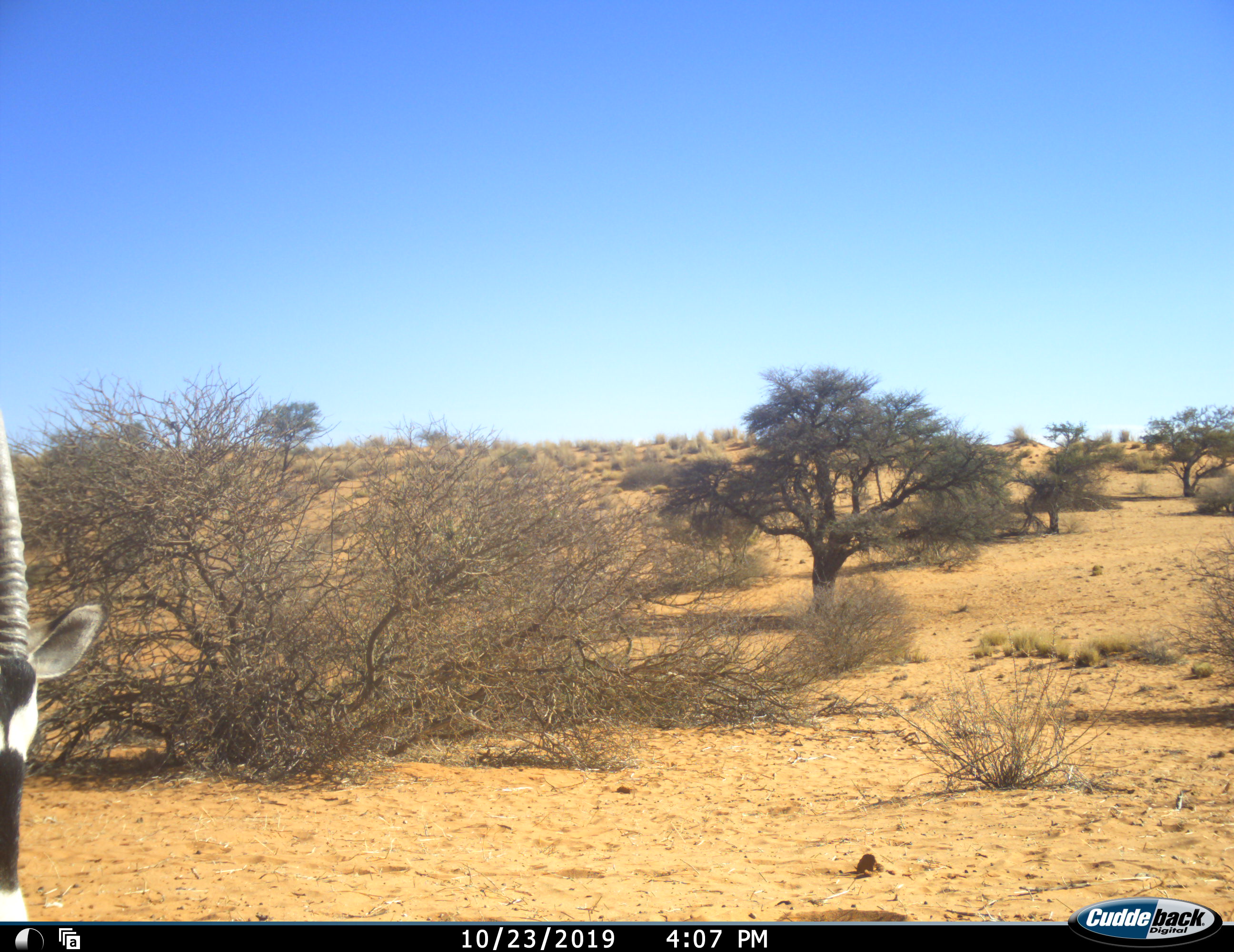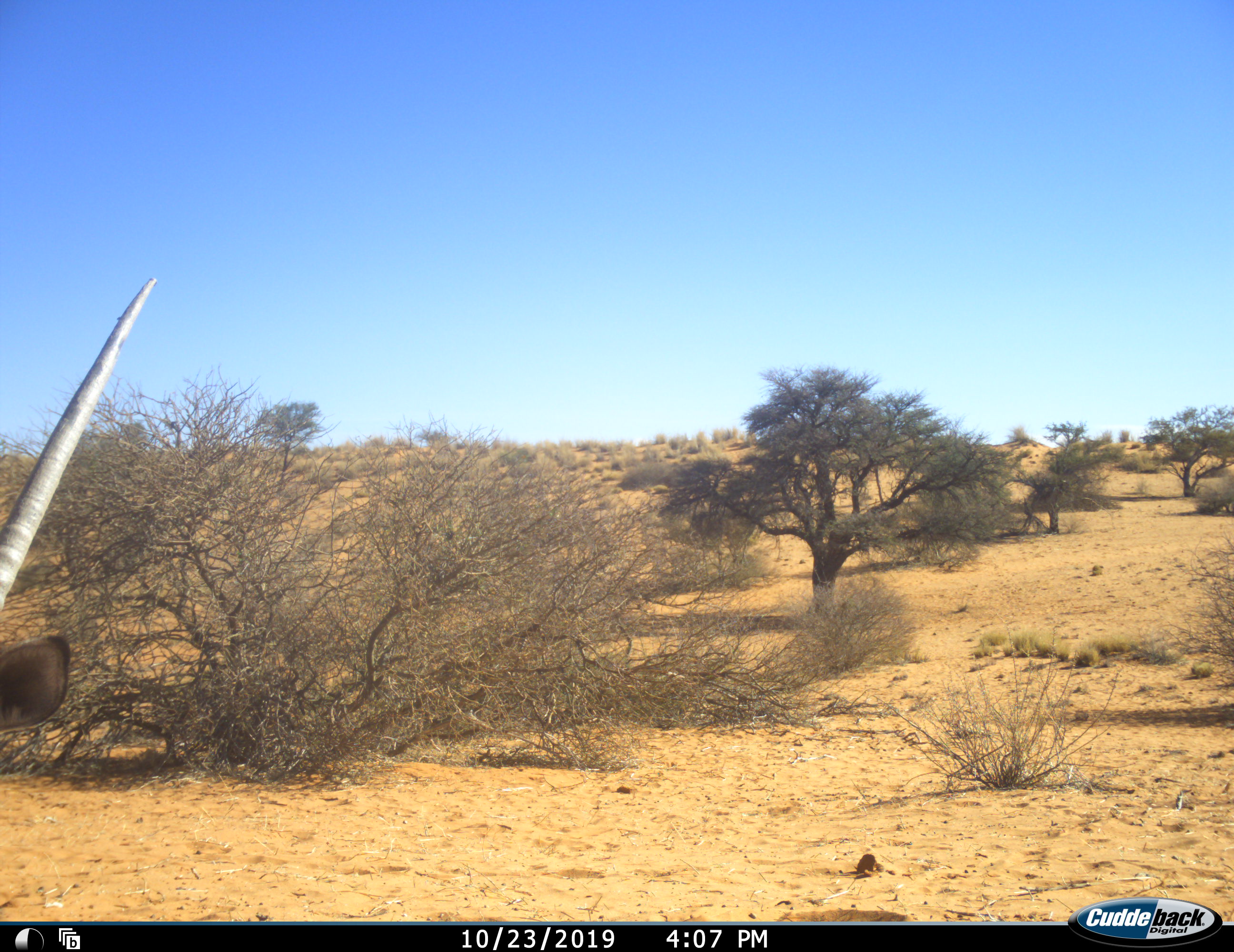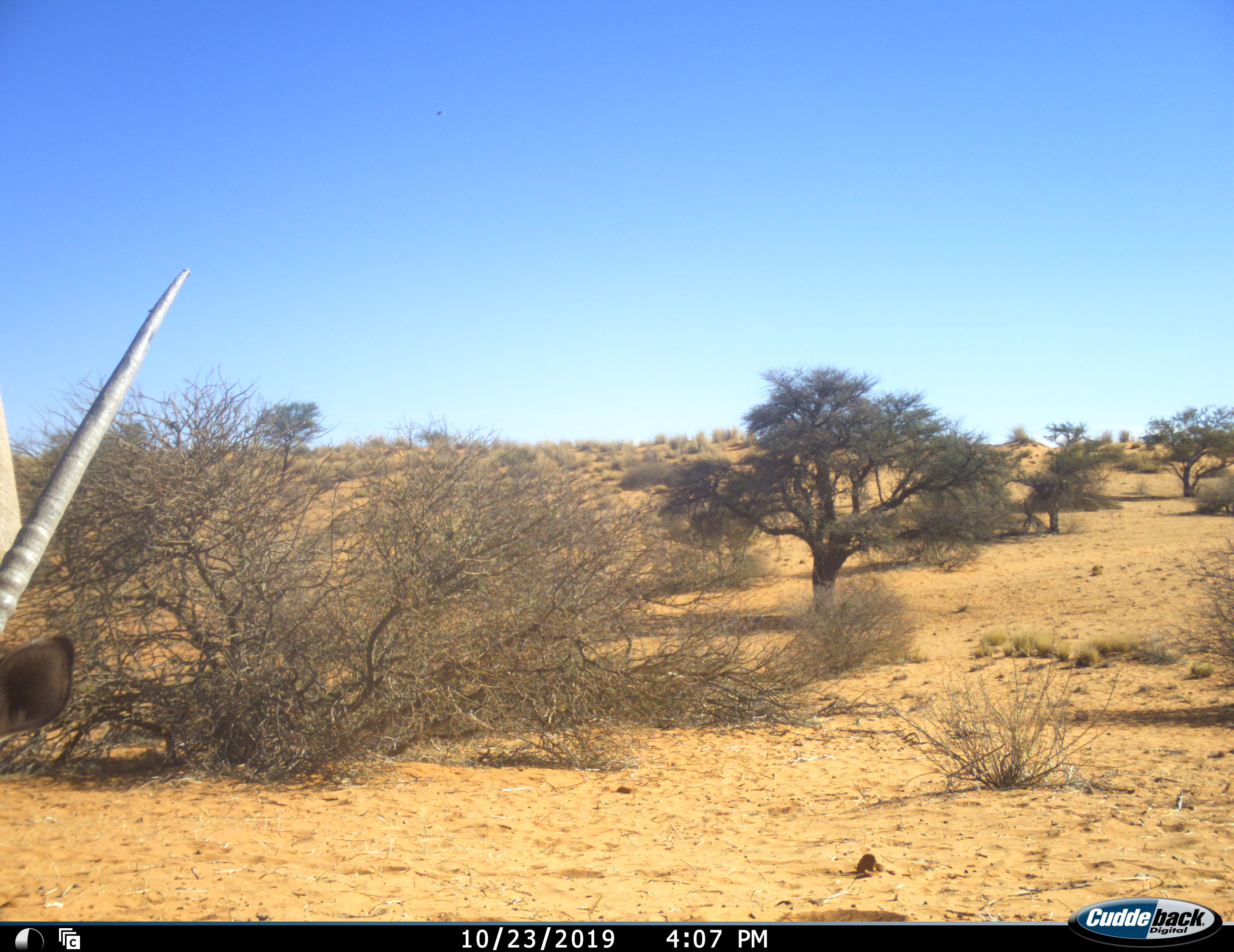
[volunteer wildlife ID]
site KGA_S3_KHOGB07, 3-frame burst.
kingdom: Animalia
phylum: Chordata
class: Mammalia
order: Artiodactyla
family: Bovidae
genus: Oryx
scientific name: Oryx gazella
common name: gemsbok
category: oryx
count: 1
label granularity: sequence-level